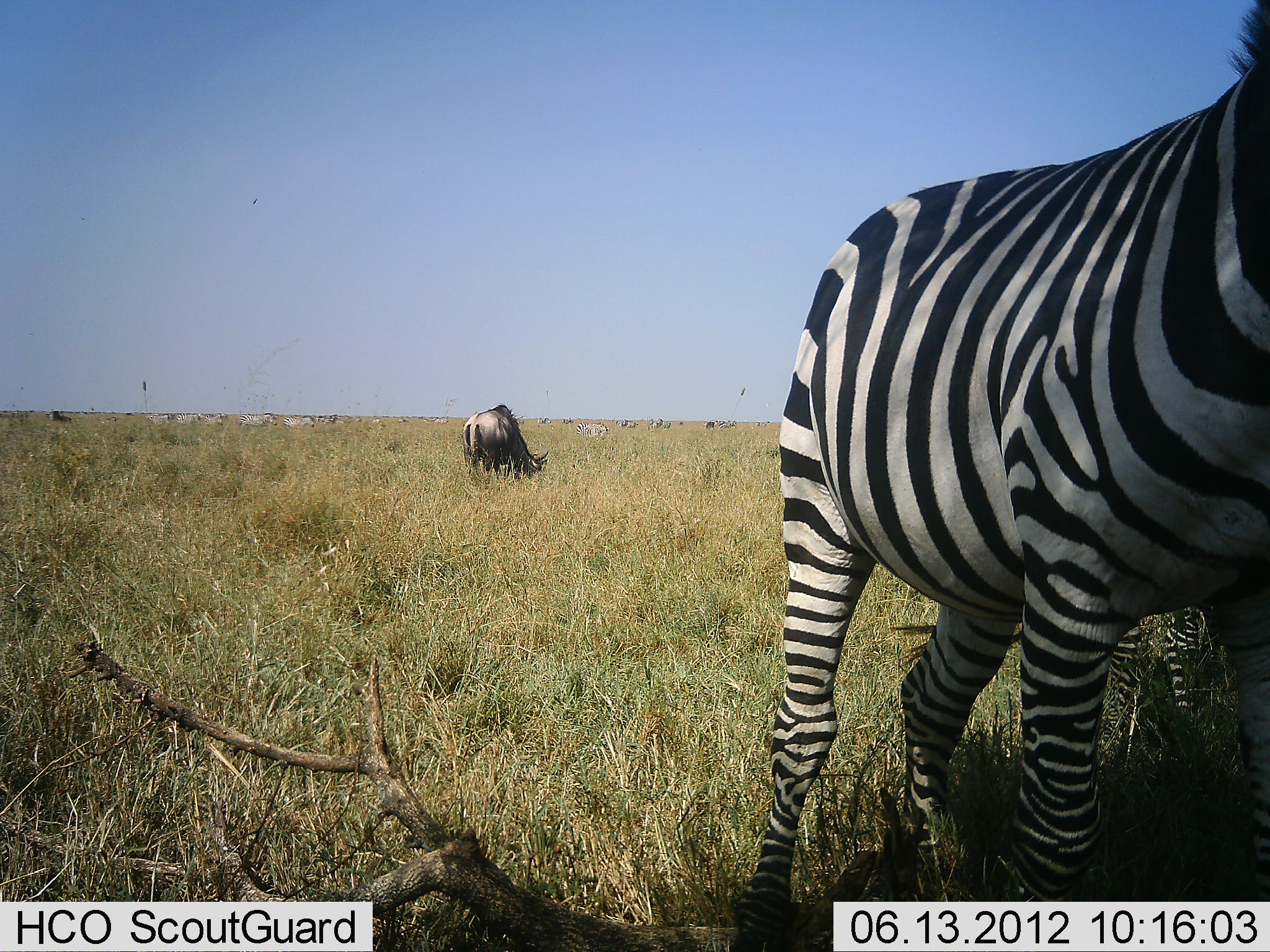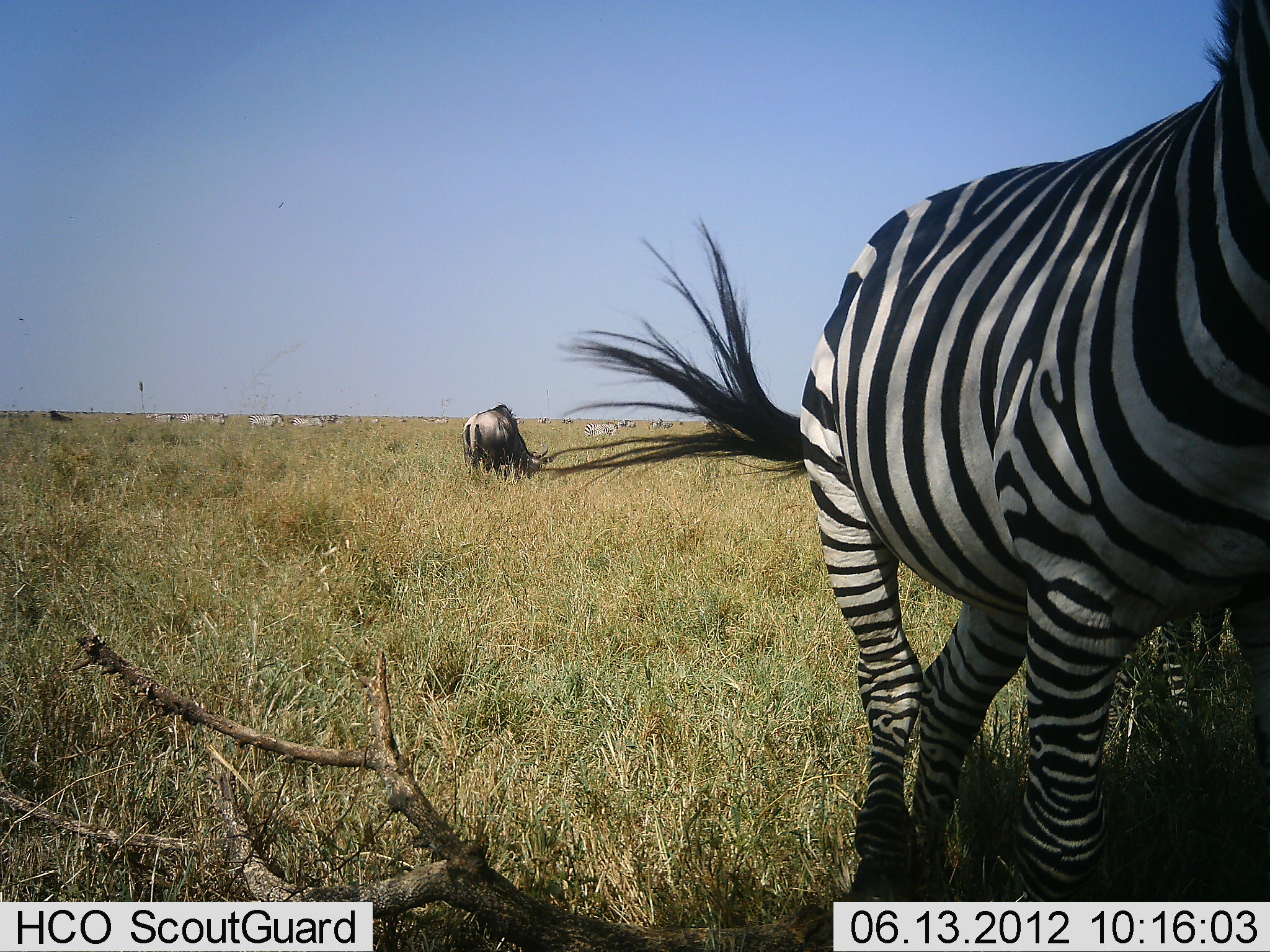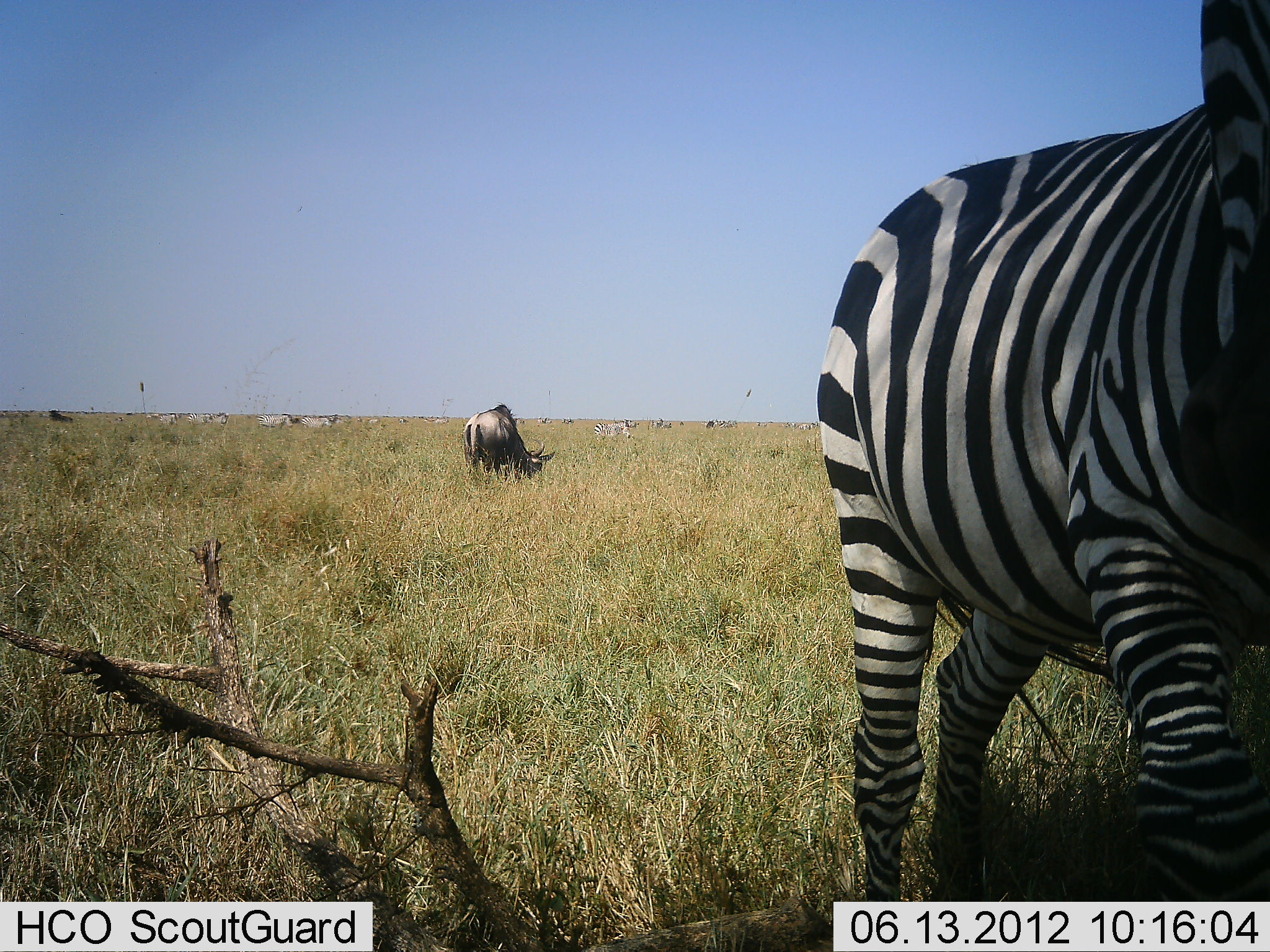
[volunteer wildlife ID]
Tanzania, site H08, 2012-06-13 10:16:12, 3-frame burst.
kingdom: Animalia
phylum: Chordata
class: Mammalia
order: Artiodactyla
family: Bovidae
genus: Connochaetes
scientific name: Connochaetes taurinus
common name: blue wildebeest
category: wildebeest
Wildebeest (blue wildebeest) (Connochaetes taurinus), count 2. Behavior (volunteer vote fractions): standing 60%, resting 10%, moving 20%, interacting 10%. Young present (vote fraction): 0%. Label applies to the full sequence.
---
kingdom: Animalia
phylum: Chordata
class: Mammalia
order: Perissodactyla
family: Equidae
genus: Equus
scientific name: Equus quagga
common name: plains zebra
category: zebra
Zebra (plains zebra) (Equus quagga), count 2. Behavior (volunteer vote fractions): standing 45%, resting 9%, moving 73%, interacting 9%. Young present (vote fraction): 0%. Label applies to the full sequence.